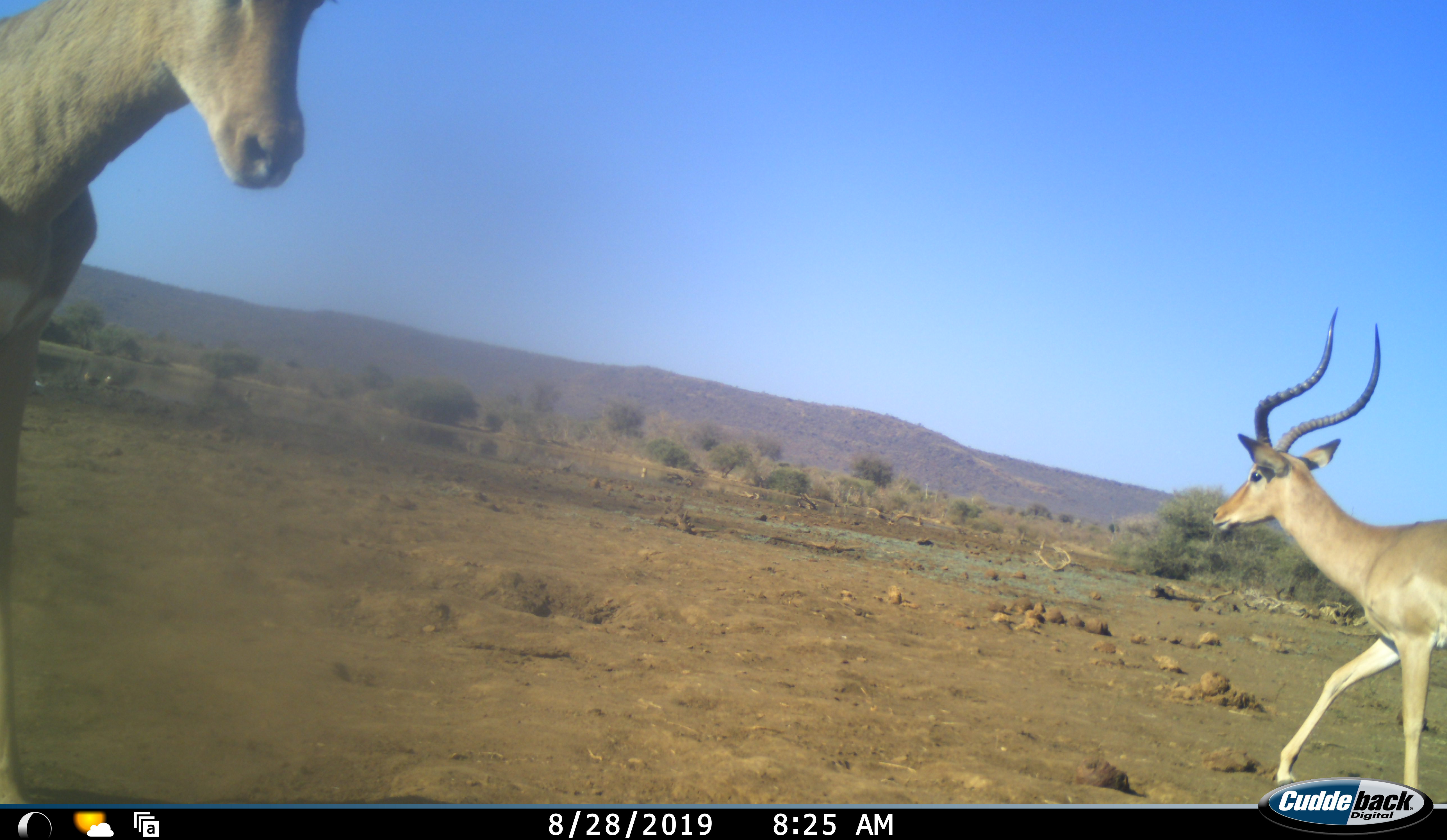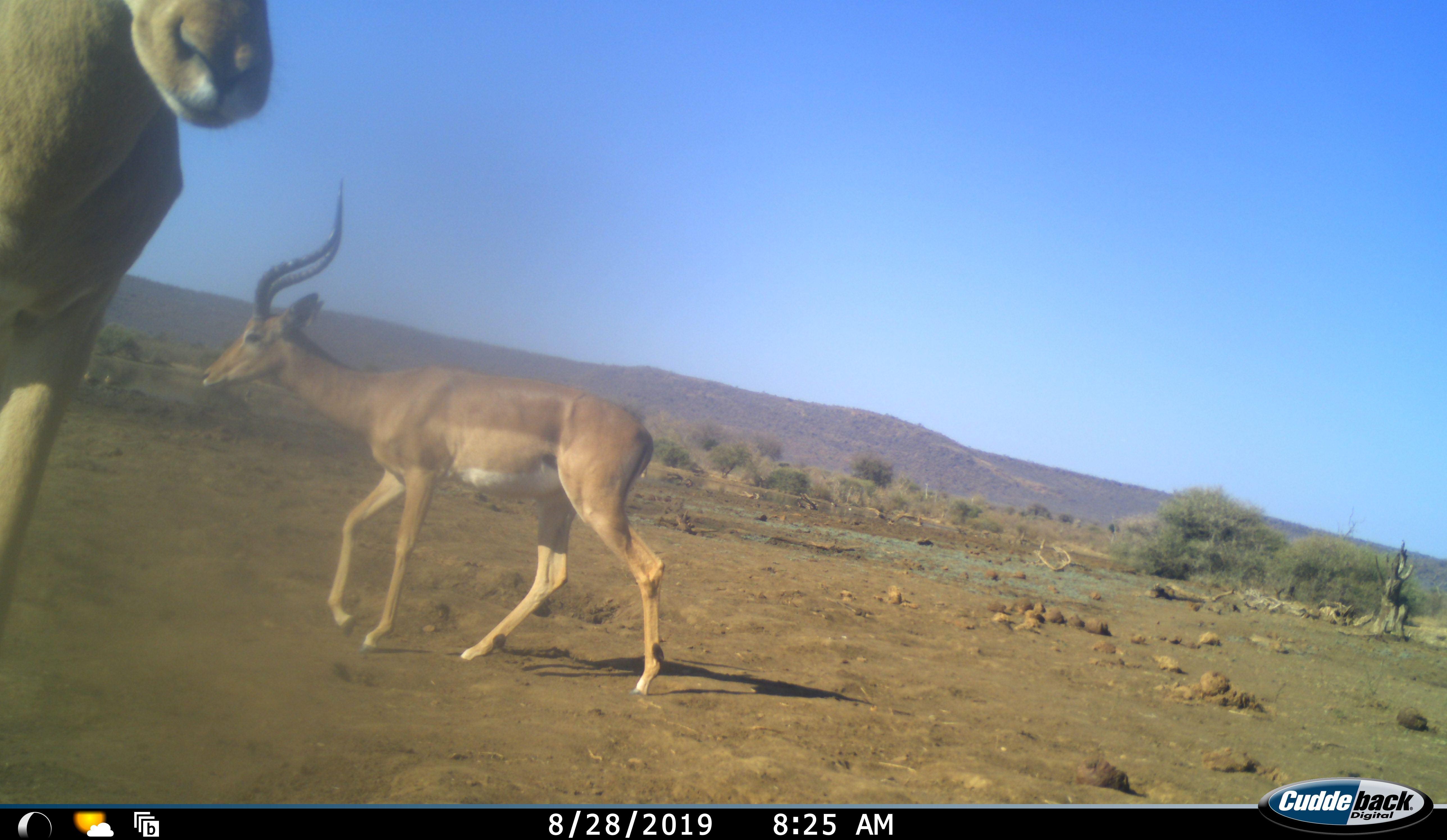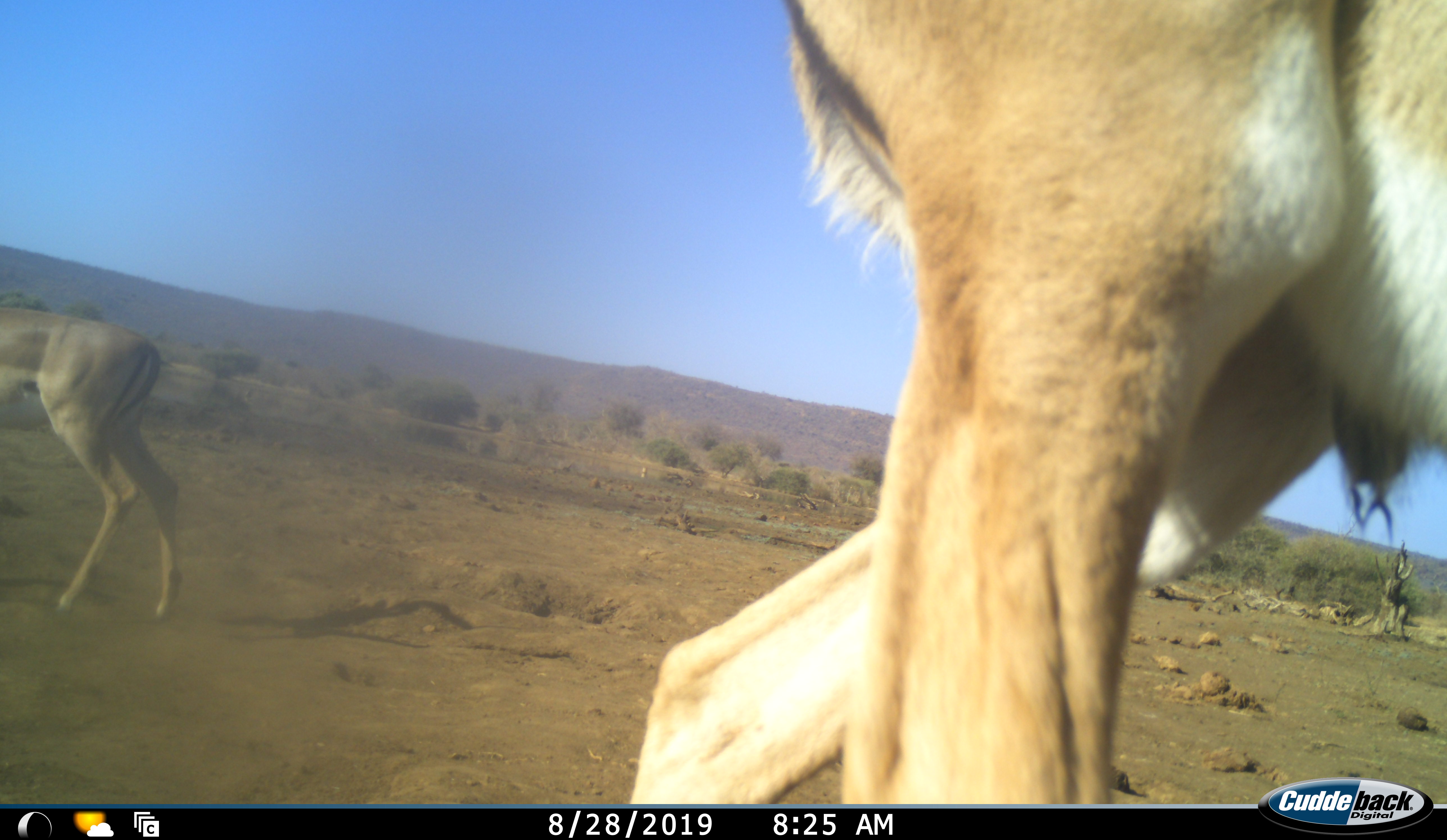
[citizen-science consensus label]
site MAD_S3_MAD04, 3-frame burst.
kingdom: Animalia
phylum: Chordata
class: Mammalia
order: Artiodactyla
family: Bovidae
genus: Aepyceros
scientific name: Aepyceros melampus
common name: impala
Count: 2.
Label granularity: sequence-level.